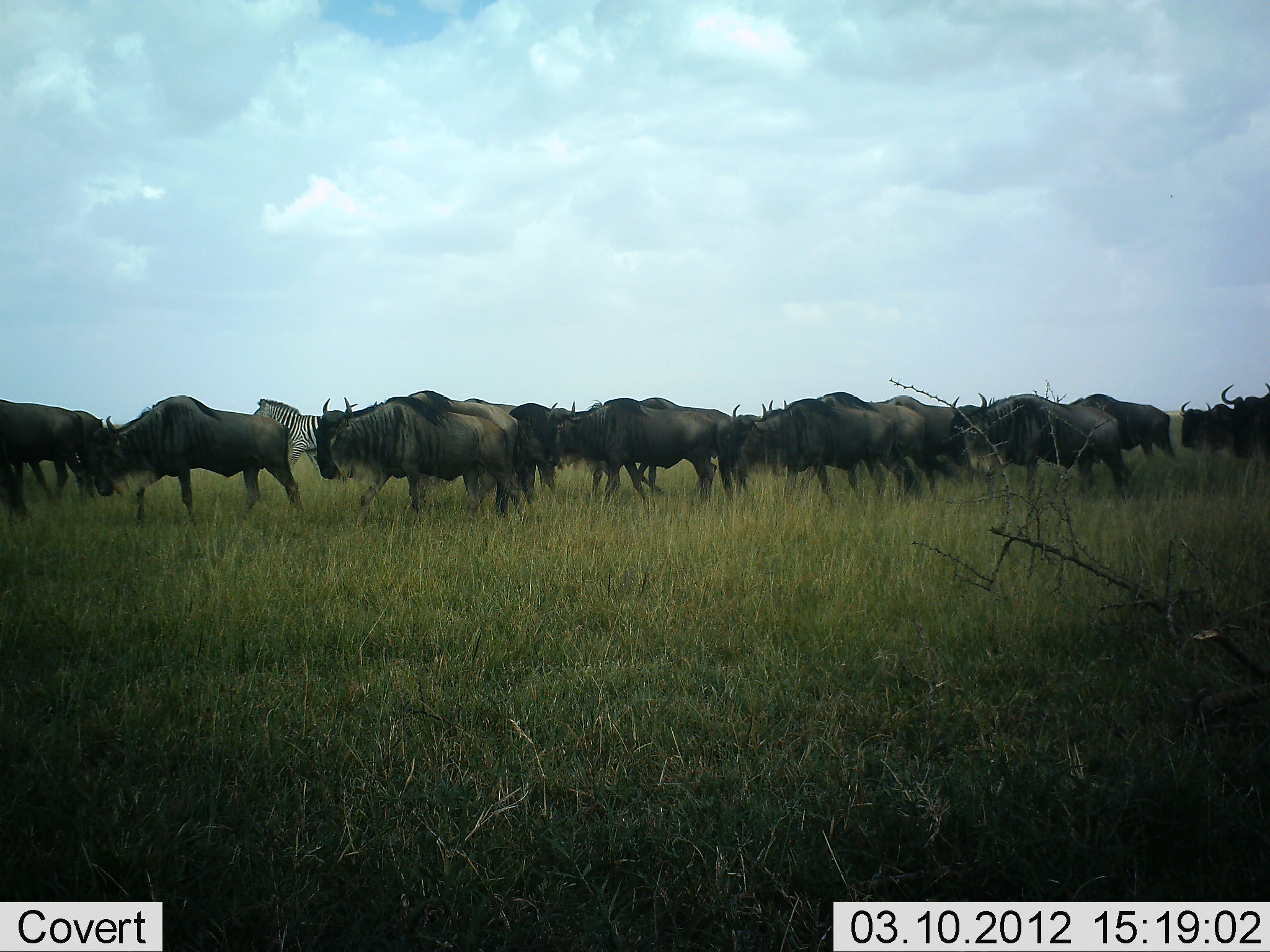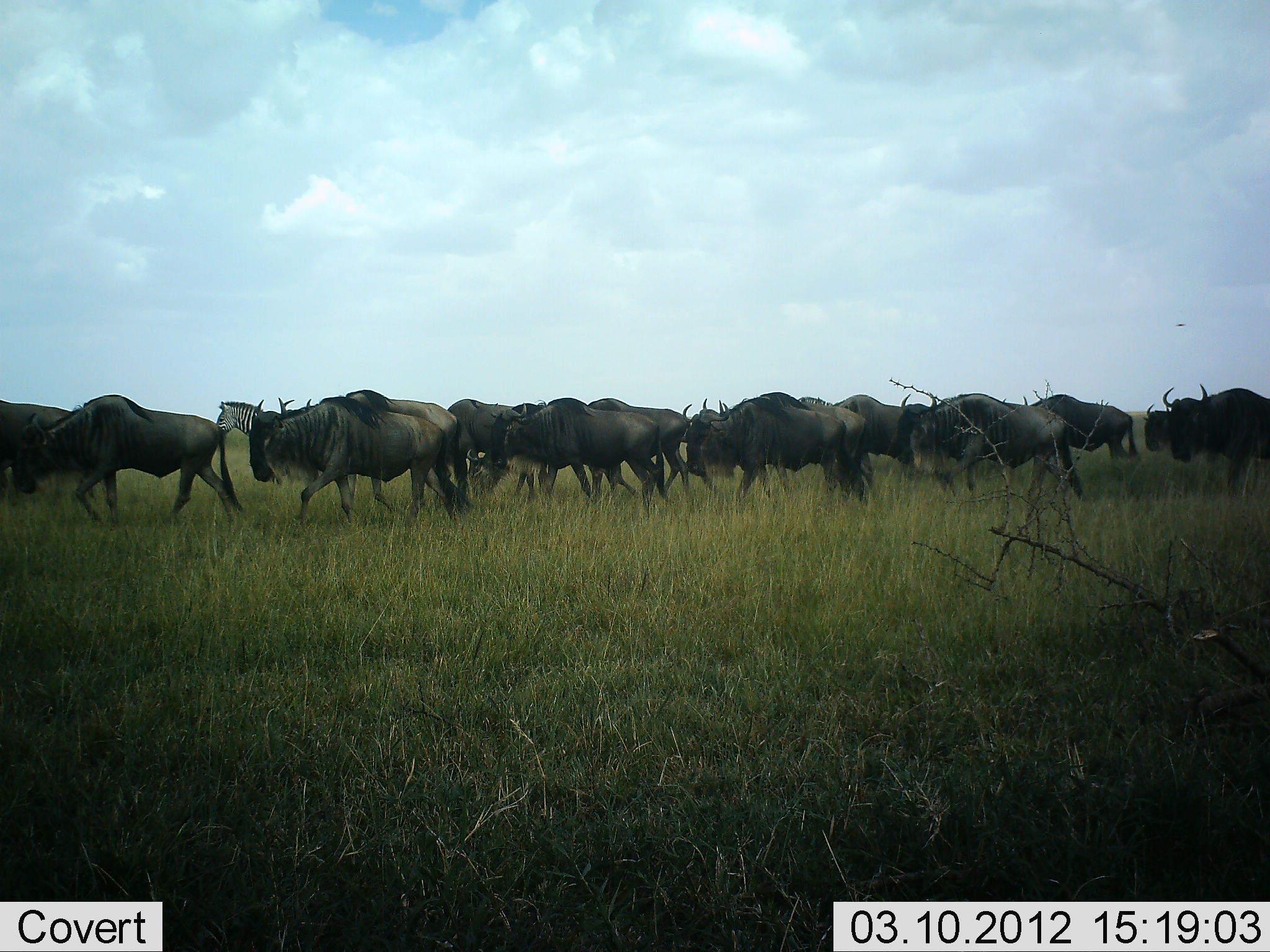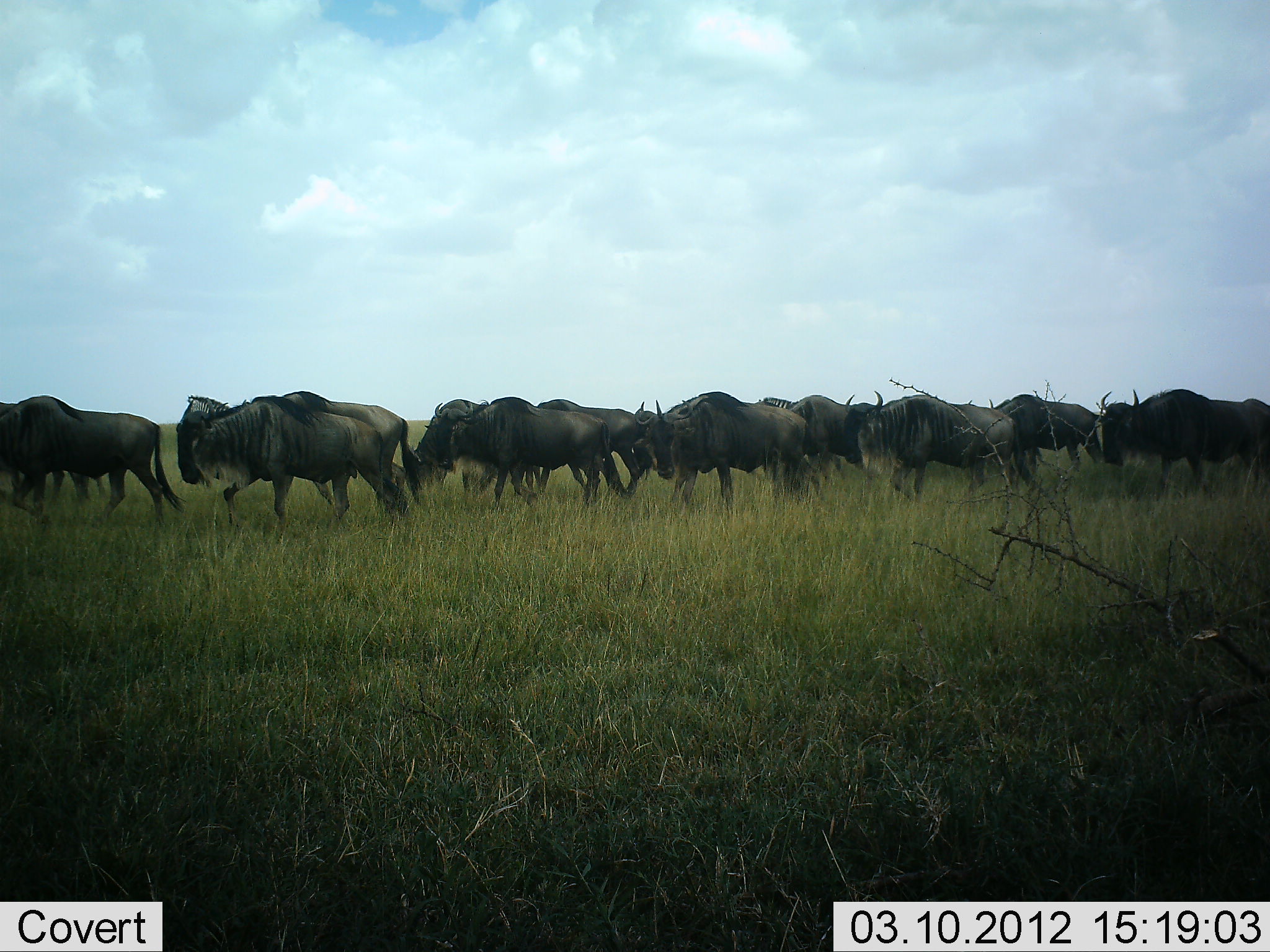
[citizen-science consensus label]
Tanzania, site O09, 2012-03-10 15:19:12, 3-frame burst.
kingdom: Animalia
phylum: Chordata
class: Mammalia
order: Artiodactyla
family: Bovidae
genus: Connochaetes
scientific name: Connochaetes taurinus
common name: blue wildebeest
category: wildebeest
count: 11-50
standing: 3%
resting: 0%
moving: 100%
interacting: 0%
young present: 0%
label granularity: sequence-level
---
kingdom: Animalia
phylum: Chordata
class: Mammalia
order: Perissodactyla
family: Equidae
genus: Equus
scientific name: Equus quagga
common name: plains zebra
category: zebra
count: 1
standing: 8%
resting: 0%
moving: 96%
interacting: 0%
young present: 0%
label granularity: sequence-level